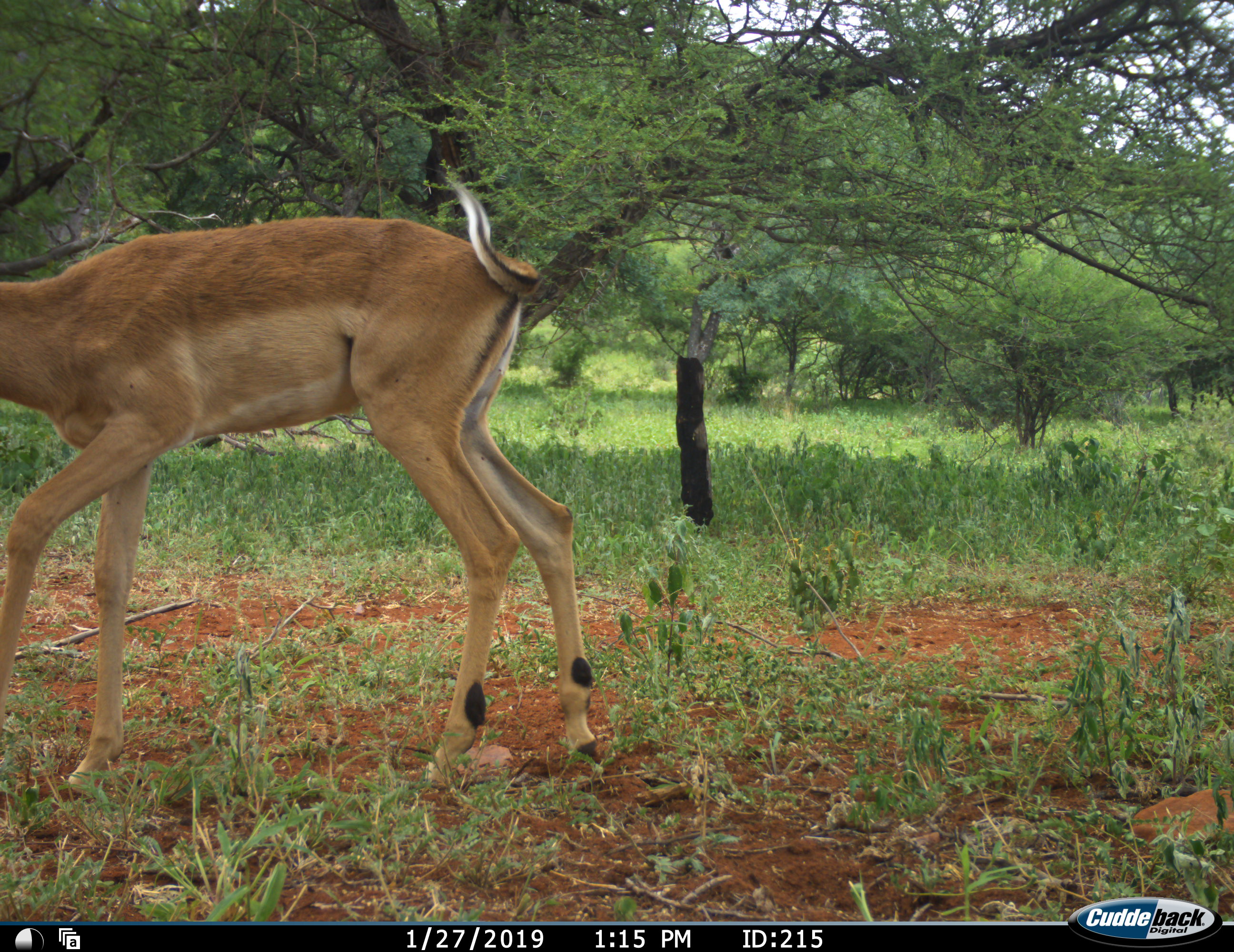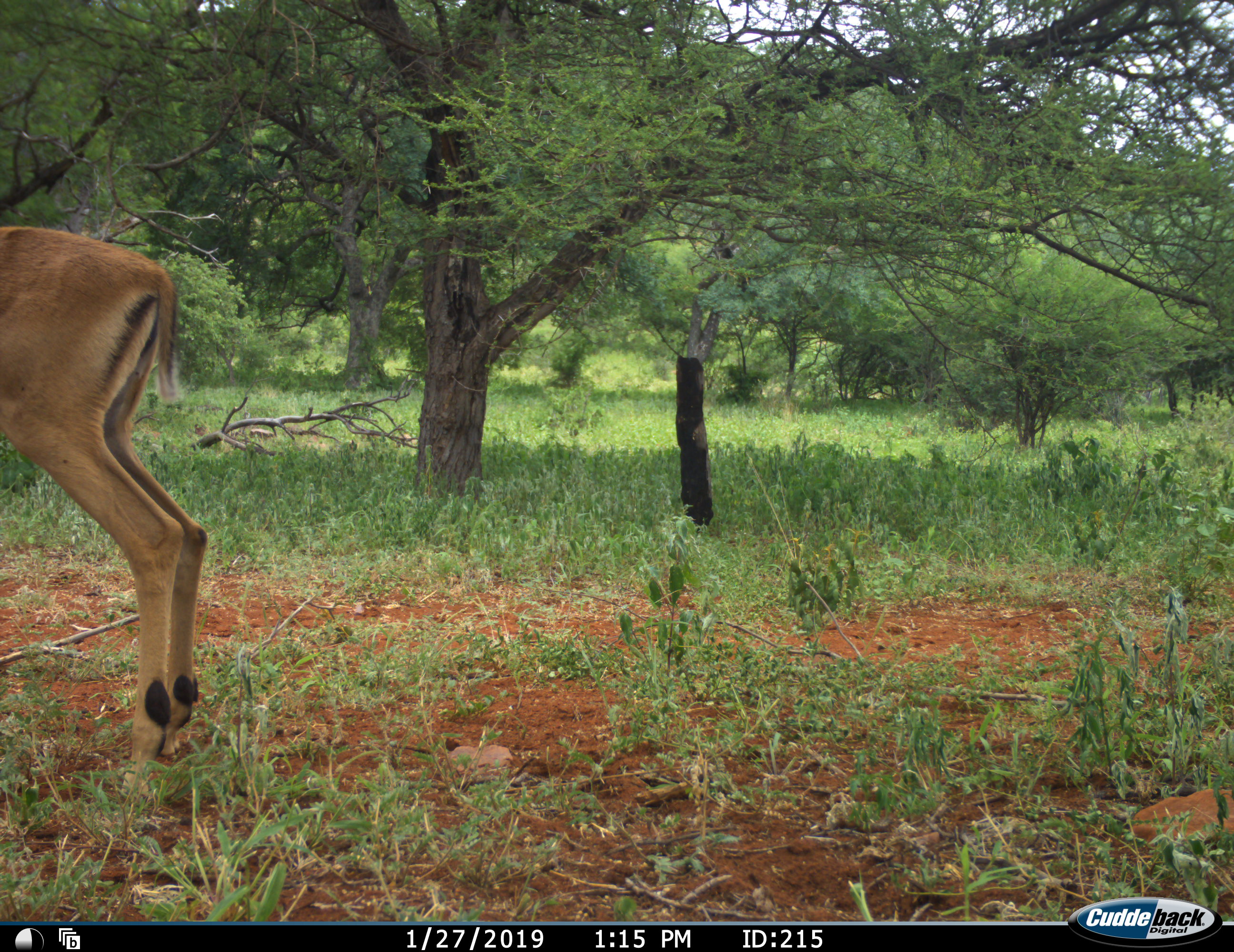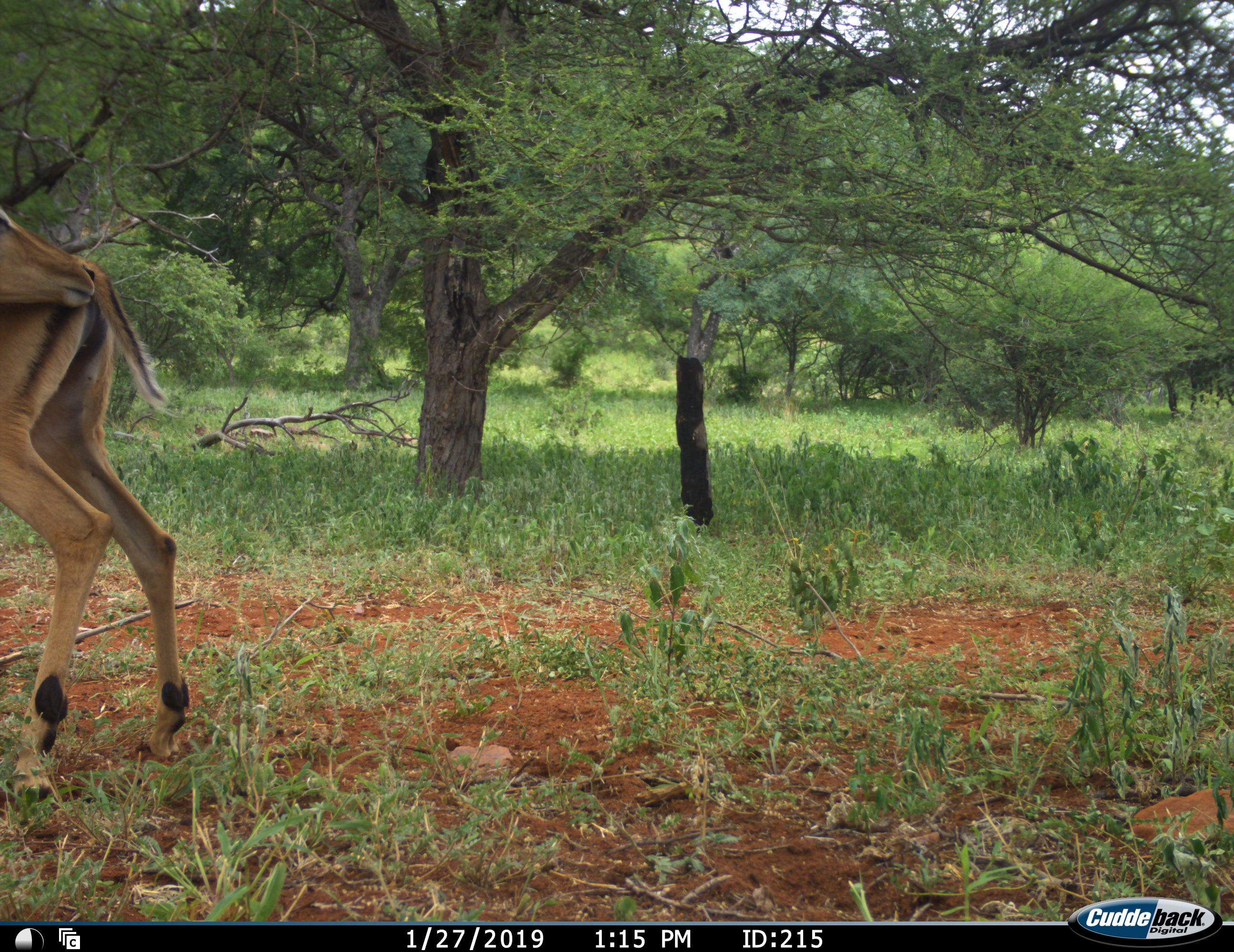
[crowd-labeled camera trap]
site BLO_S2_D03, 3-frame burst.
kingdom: Animalia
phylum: Chordata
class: Mammalia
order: Artiodactyla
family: Bovidae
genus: Aepyceros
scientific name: Aepyceros melampus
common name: impala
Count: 1.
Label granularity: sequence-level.